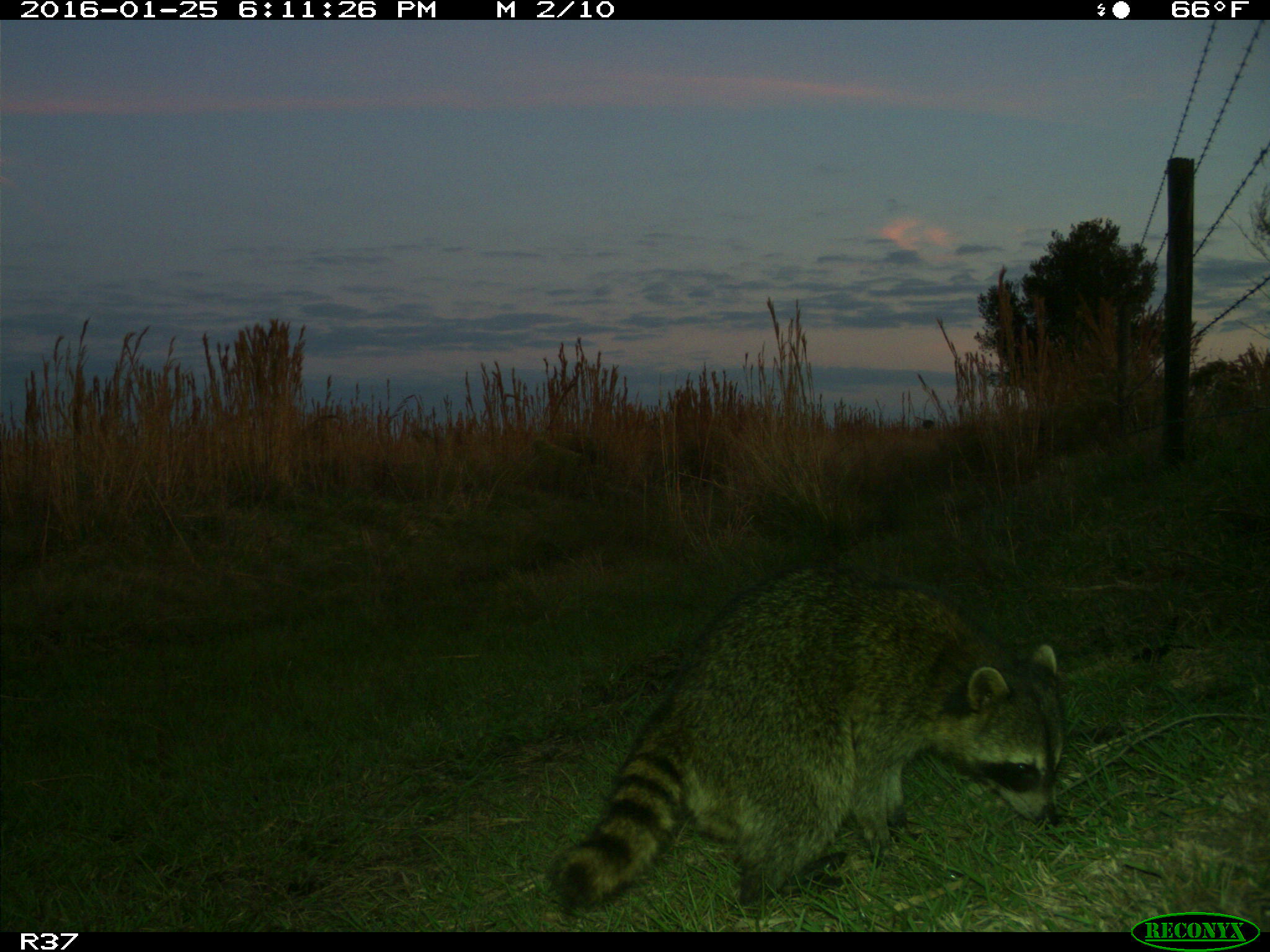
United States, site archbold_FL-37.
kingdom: Animalia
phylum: Chordata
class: Mammalia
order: Carnivora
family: Procyonidae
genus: Procyon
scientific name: Procyon lotor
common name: common raccoon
Procyon lotor (common raccoon).